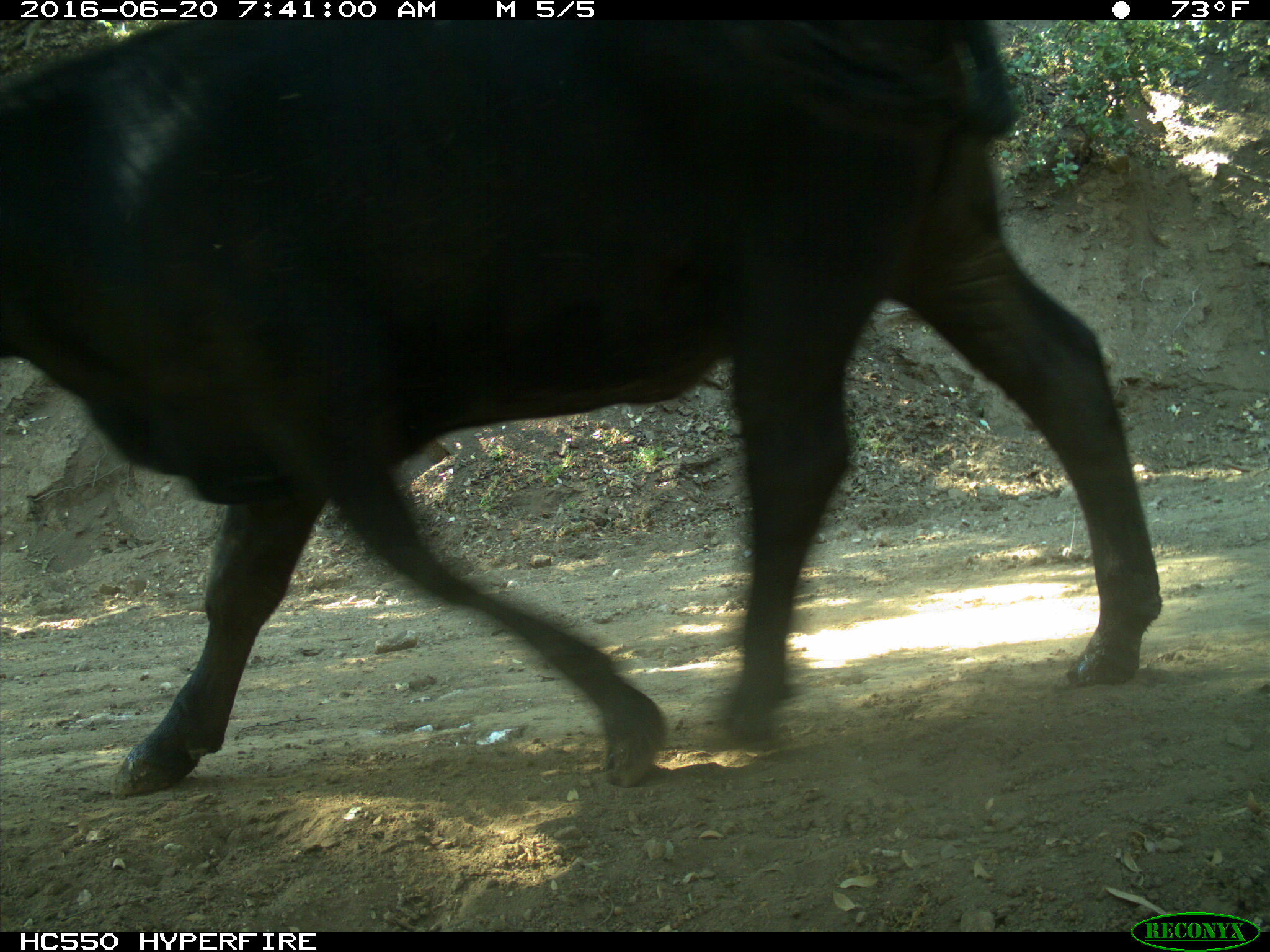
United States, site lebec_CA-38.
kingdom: Animalia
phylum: Chordata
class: Mammalia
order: Artiodactyla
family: Bovidae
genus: Bos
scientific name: Bos taurus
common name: domestic cow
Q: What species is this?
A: Bos taurus (domestic cow).